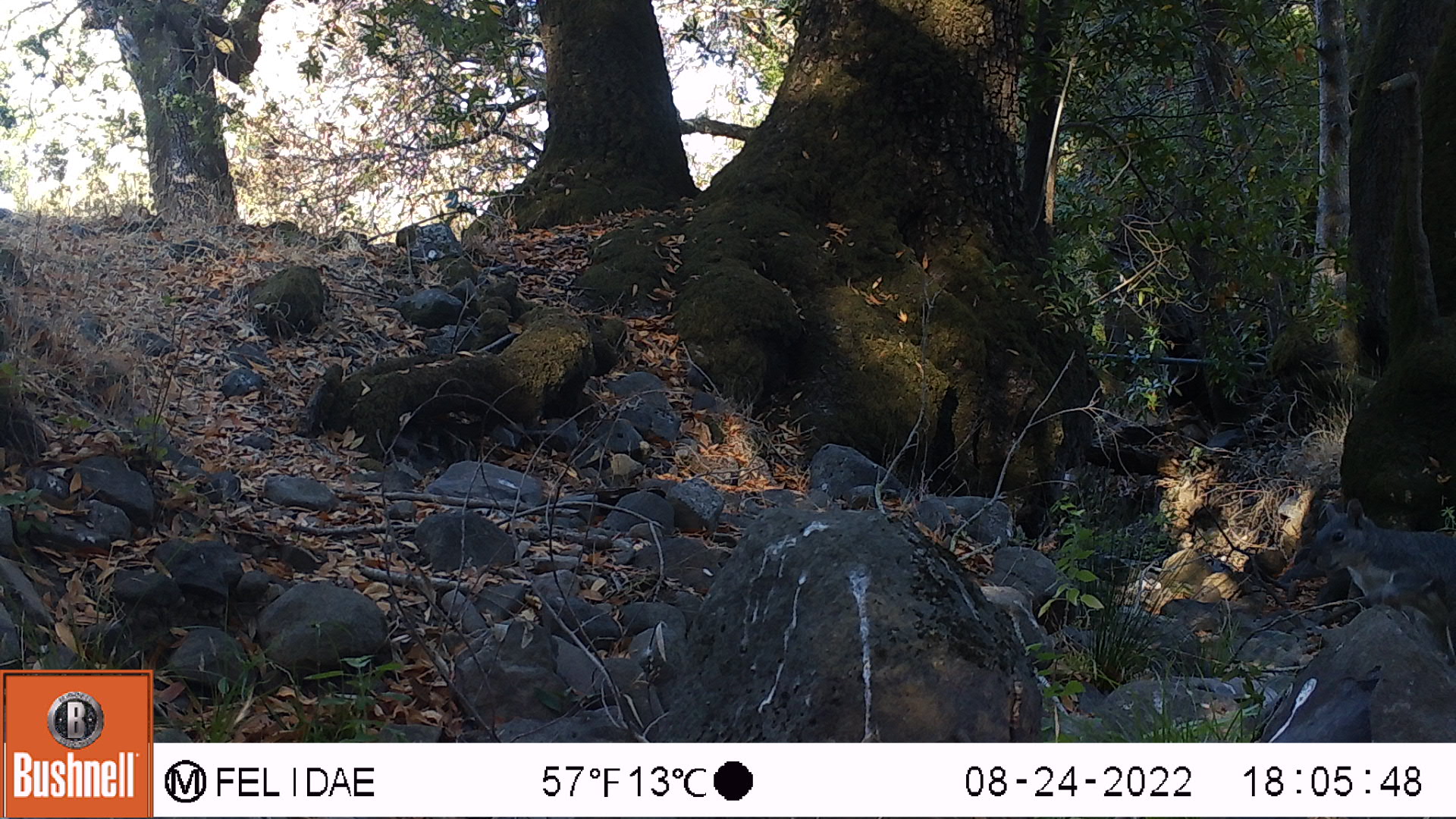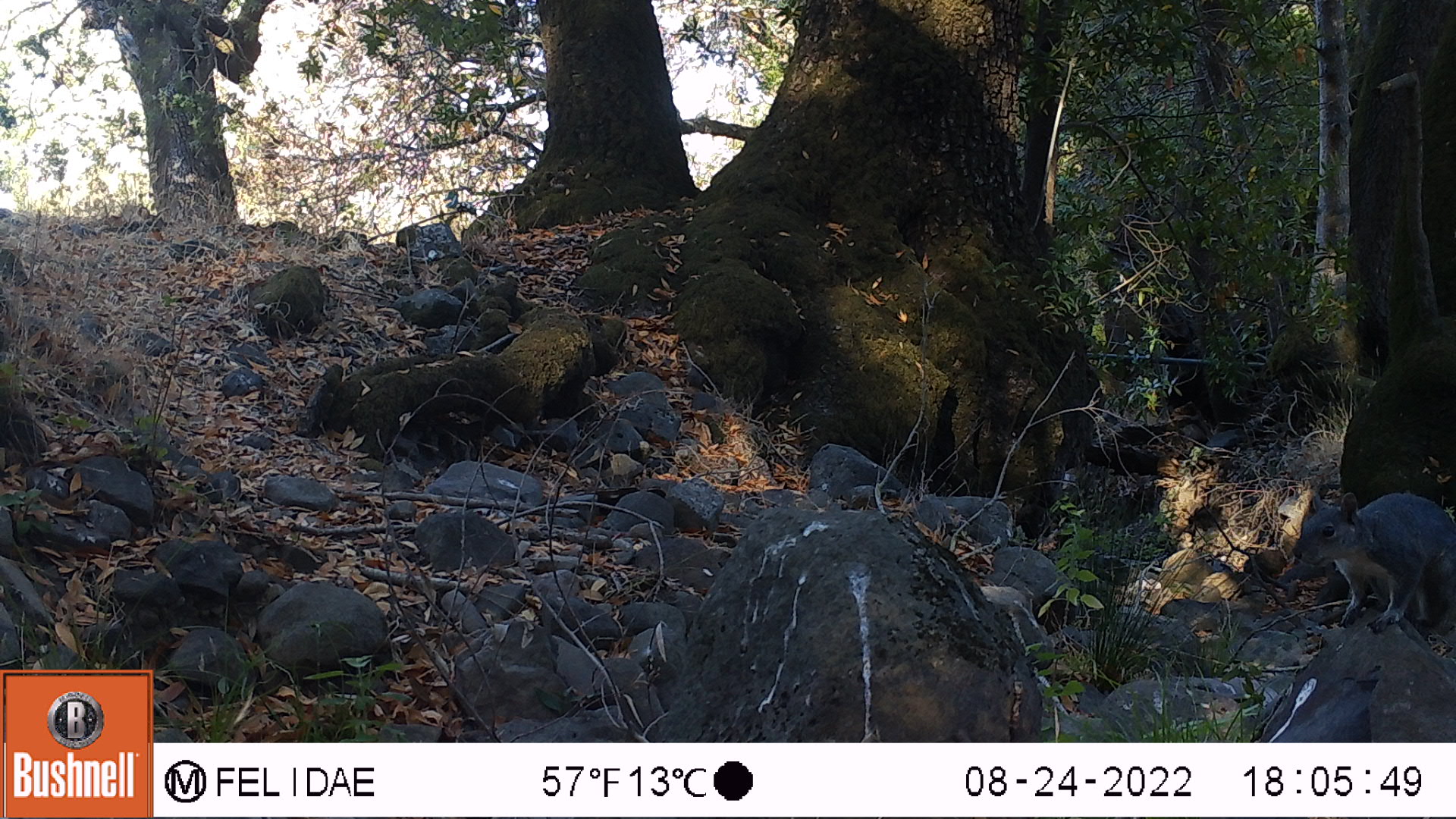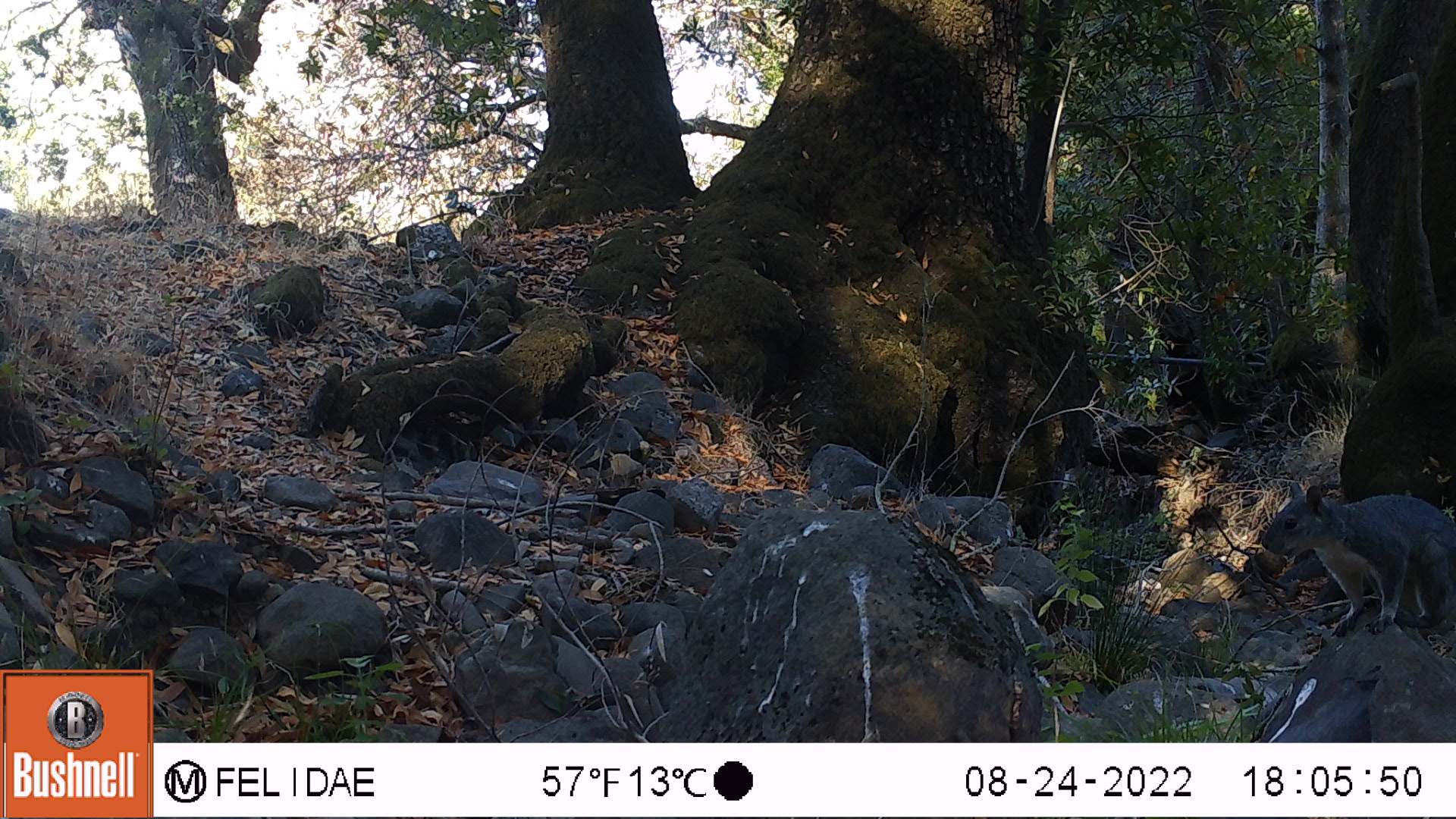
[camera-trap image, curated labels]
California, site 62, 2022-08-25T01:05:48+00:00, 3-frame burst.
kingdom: Animalia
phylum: Chordata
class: Mammalia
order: Rodentia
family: Sciuridae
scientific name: Sciuridae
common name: squirrel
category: unknown squirrel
Unknown squirrel (squirrel) (Sciuridae).